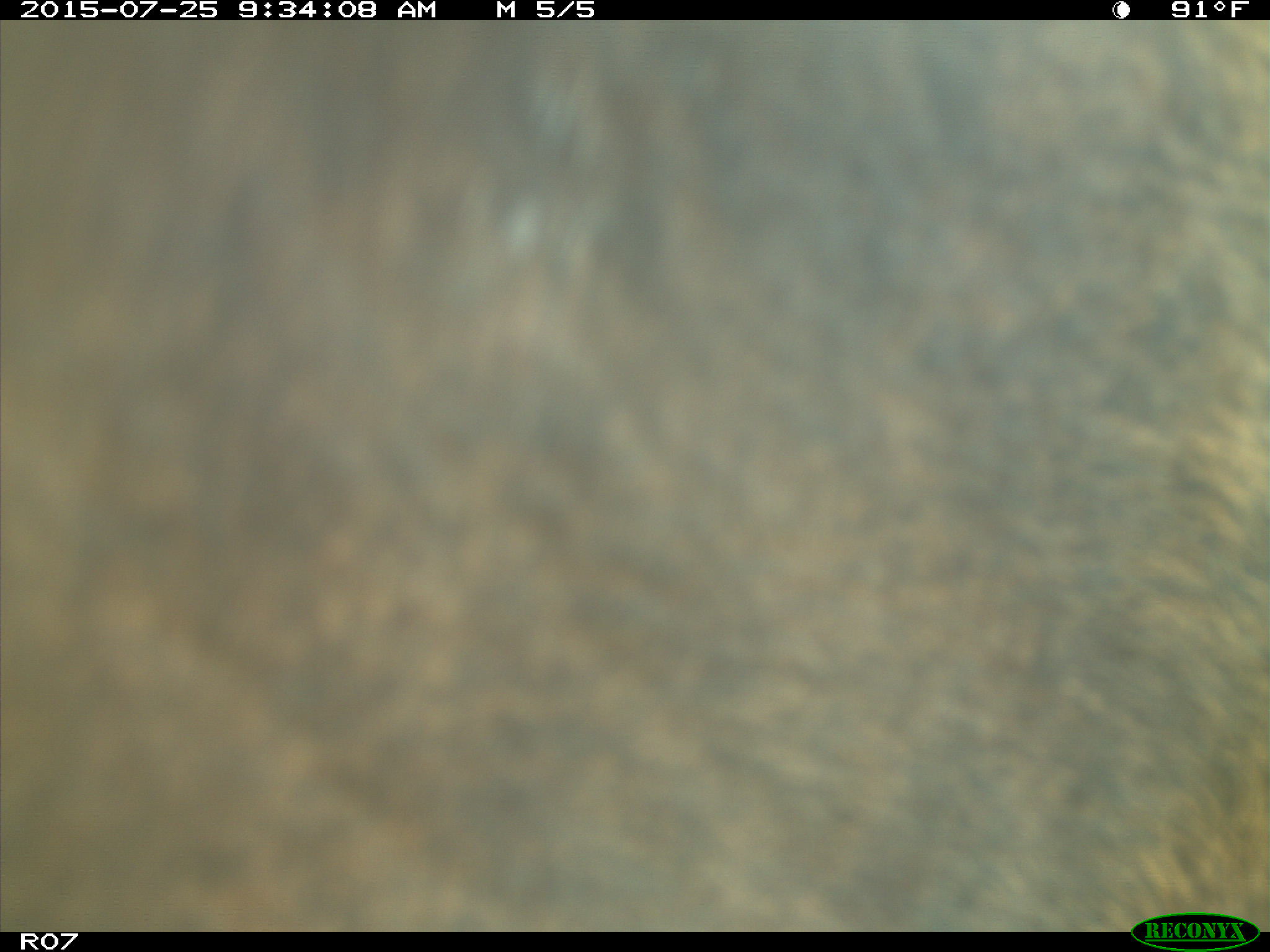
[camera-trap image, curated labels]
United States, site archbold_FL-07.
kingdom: Animalia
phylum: Chordata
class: Mammalia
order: Artiodactyla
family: Bovidae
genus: Bos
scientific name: Bos taurus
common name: domestic cow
Bos taurus (domestic cow).